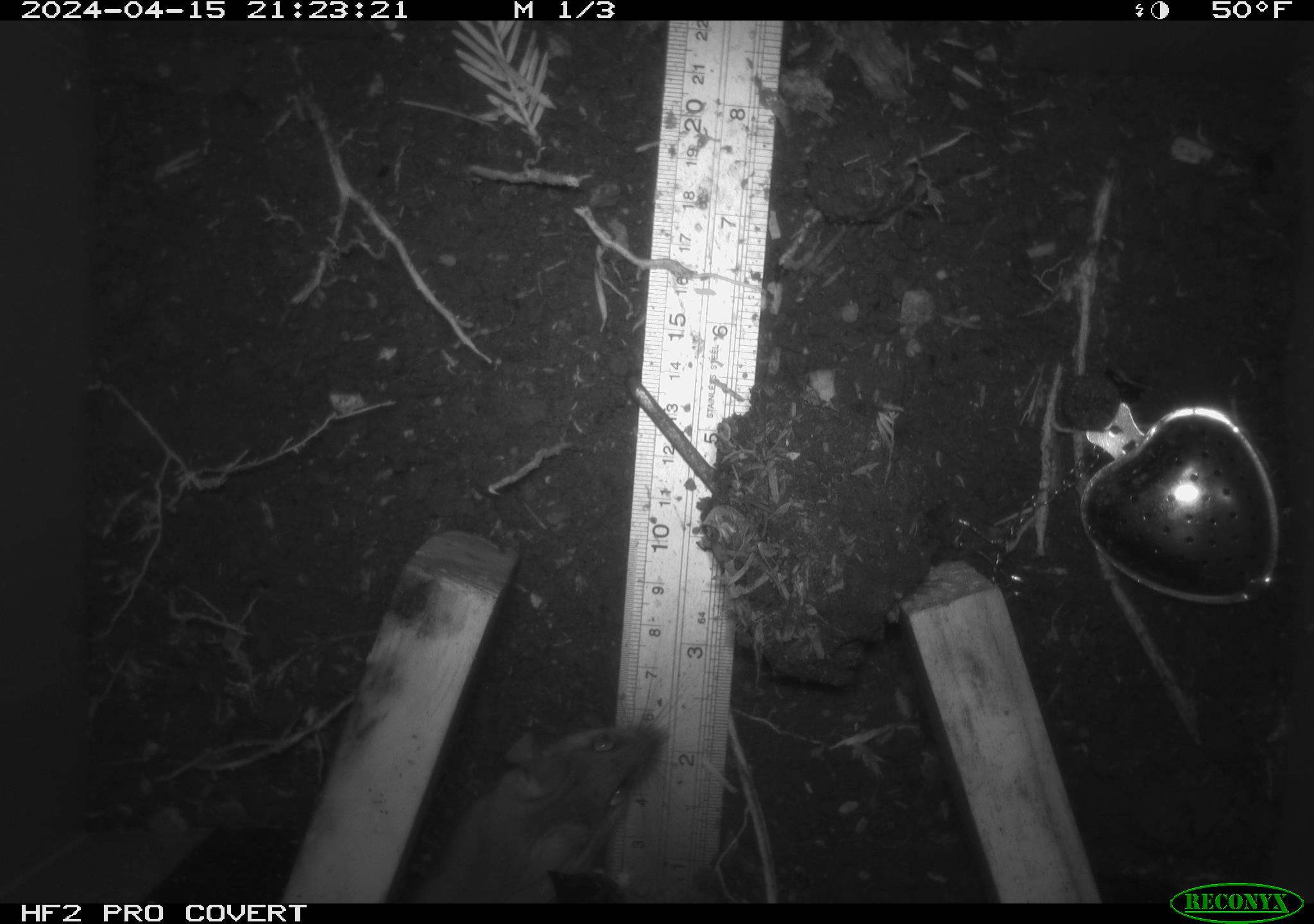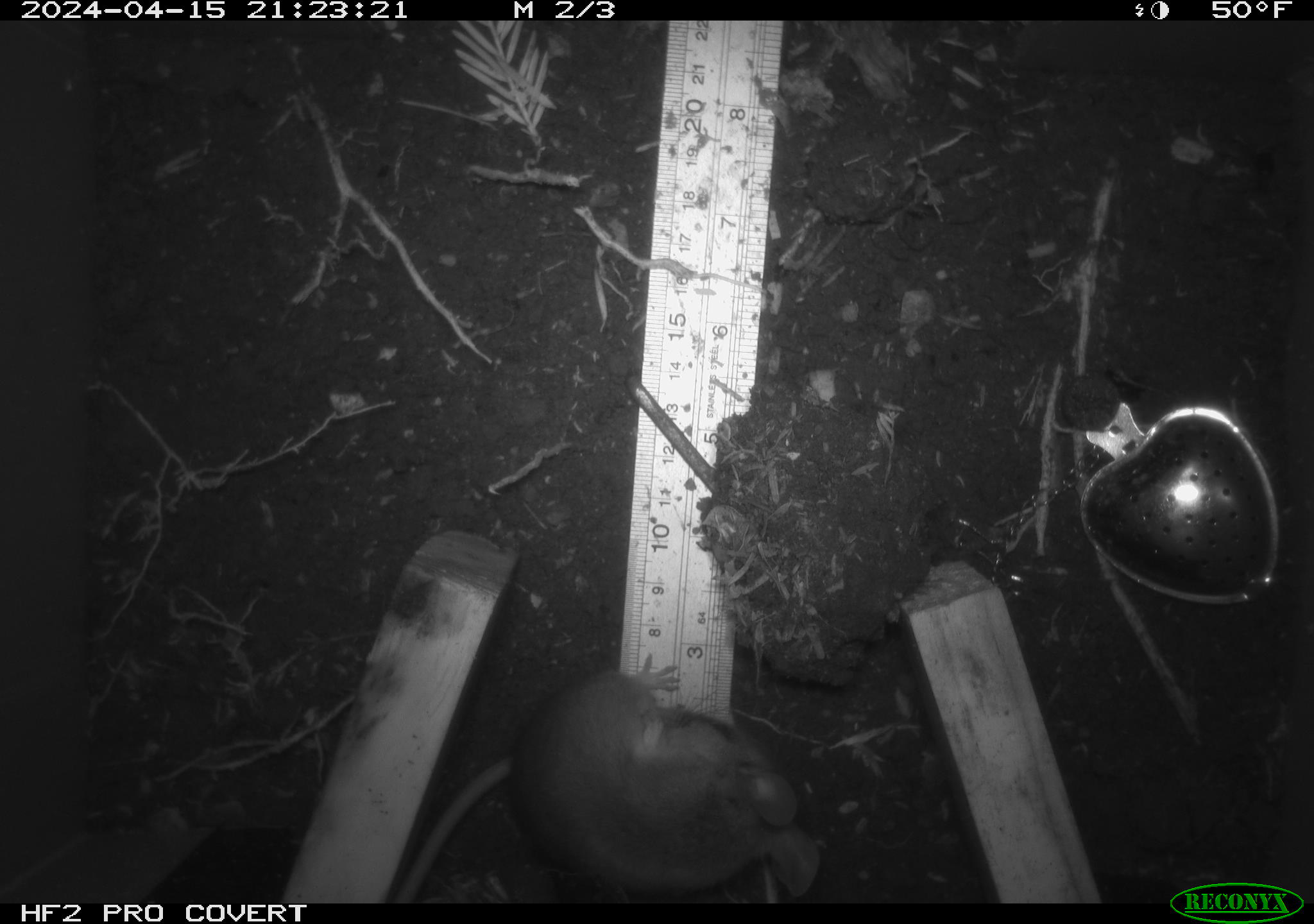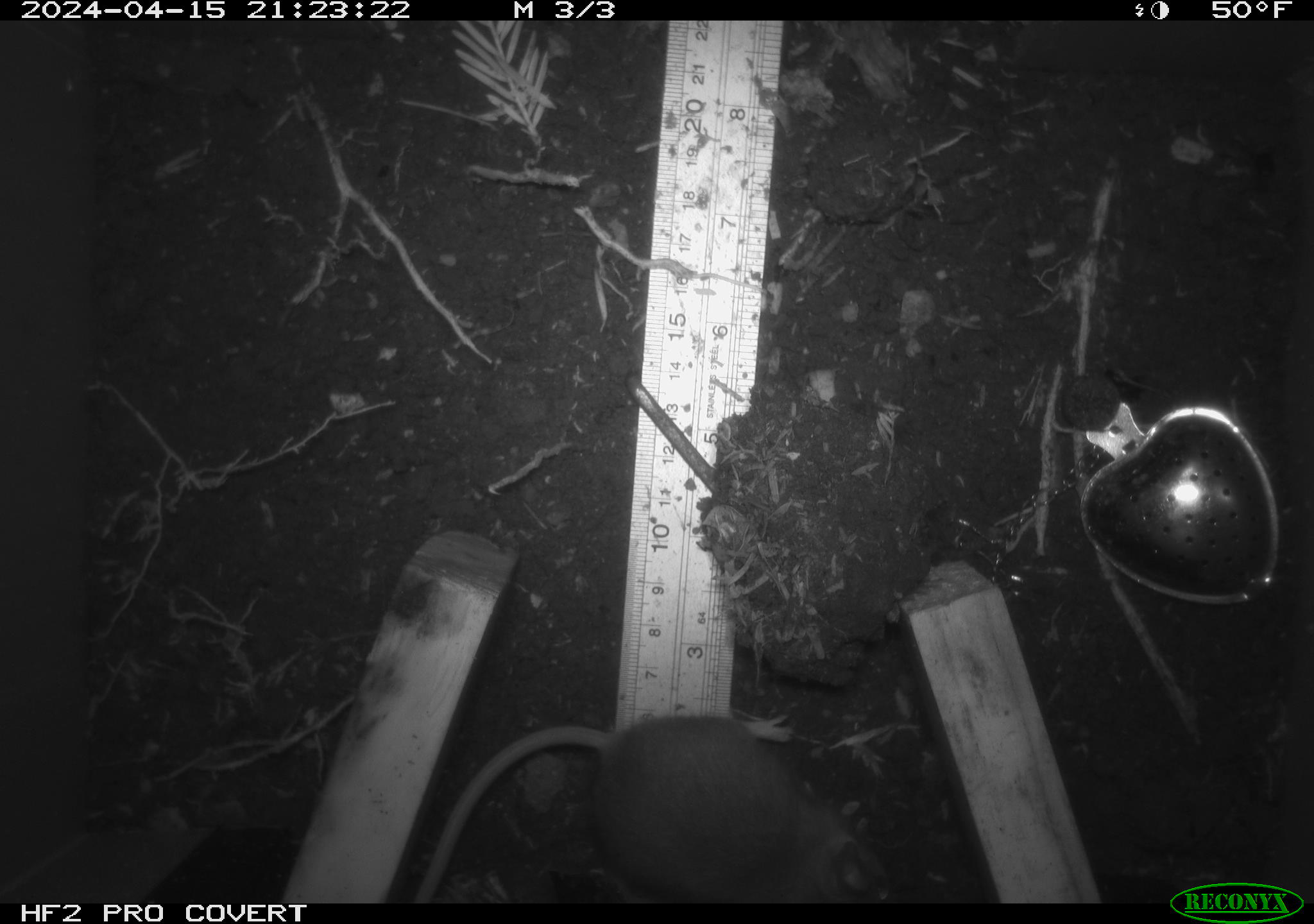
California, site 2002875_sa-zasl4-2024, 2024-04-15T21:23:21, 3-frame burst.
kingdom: Animalia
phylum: Chordata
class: Mammalia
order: Rodentia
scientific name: Rodentia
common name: rodent